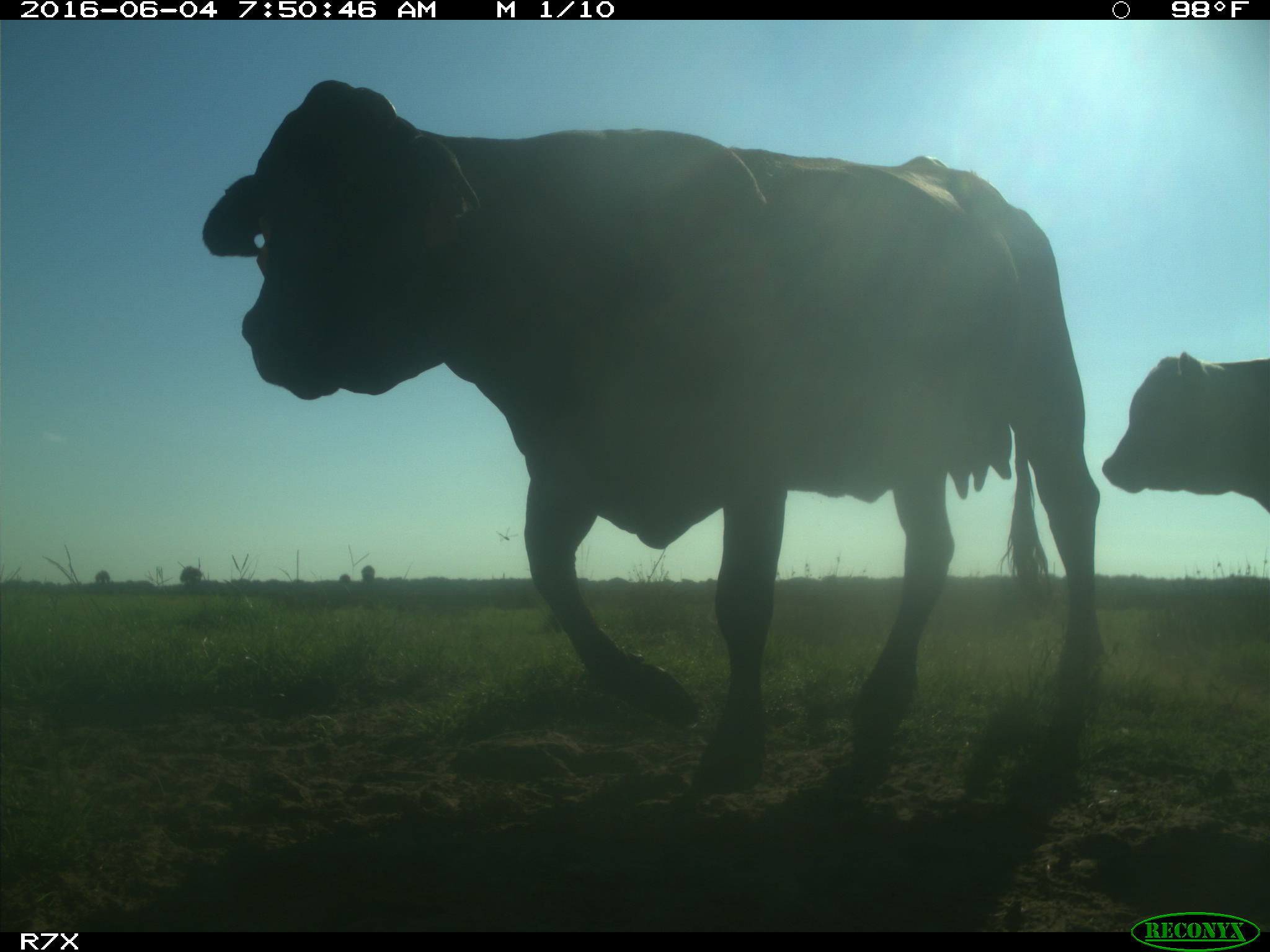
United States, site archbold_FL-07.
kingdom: Animalia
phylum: Chordata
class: Mammalia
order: Artiodactyla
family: Bovidae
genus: Bos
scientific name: Bos taurus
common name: domestic cow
Bos taurus (domestic cow).